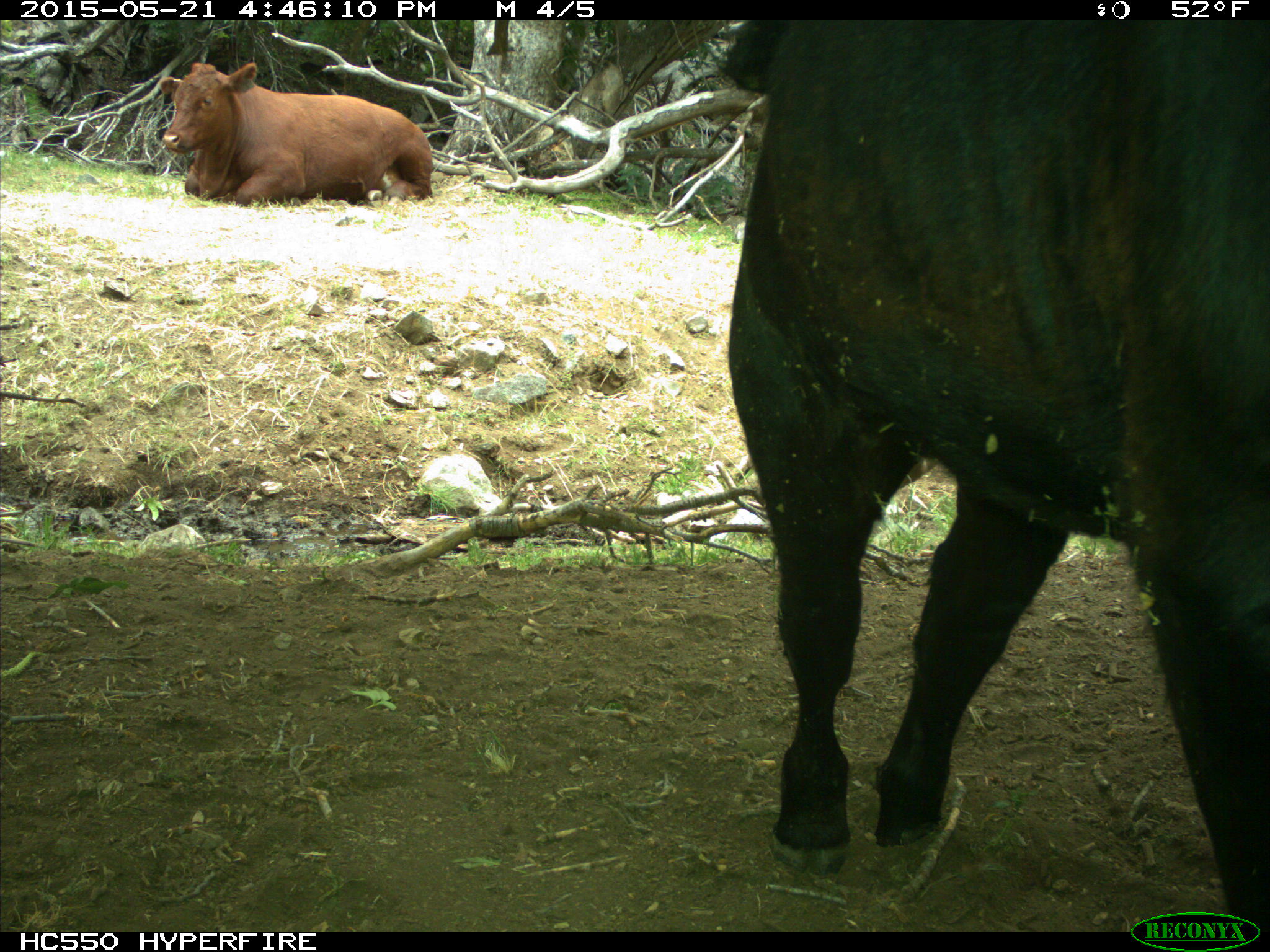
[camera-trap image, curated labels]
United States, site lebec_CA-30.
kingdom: Animalia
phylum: Chordata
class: Mammalia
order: Artiodactyla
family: Bovidae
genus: Bos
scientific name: Bos taurus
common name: domestic cow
Bos taurus (domestic cow).